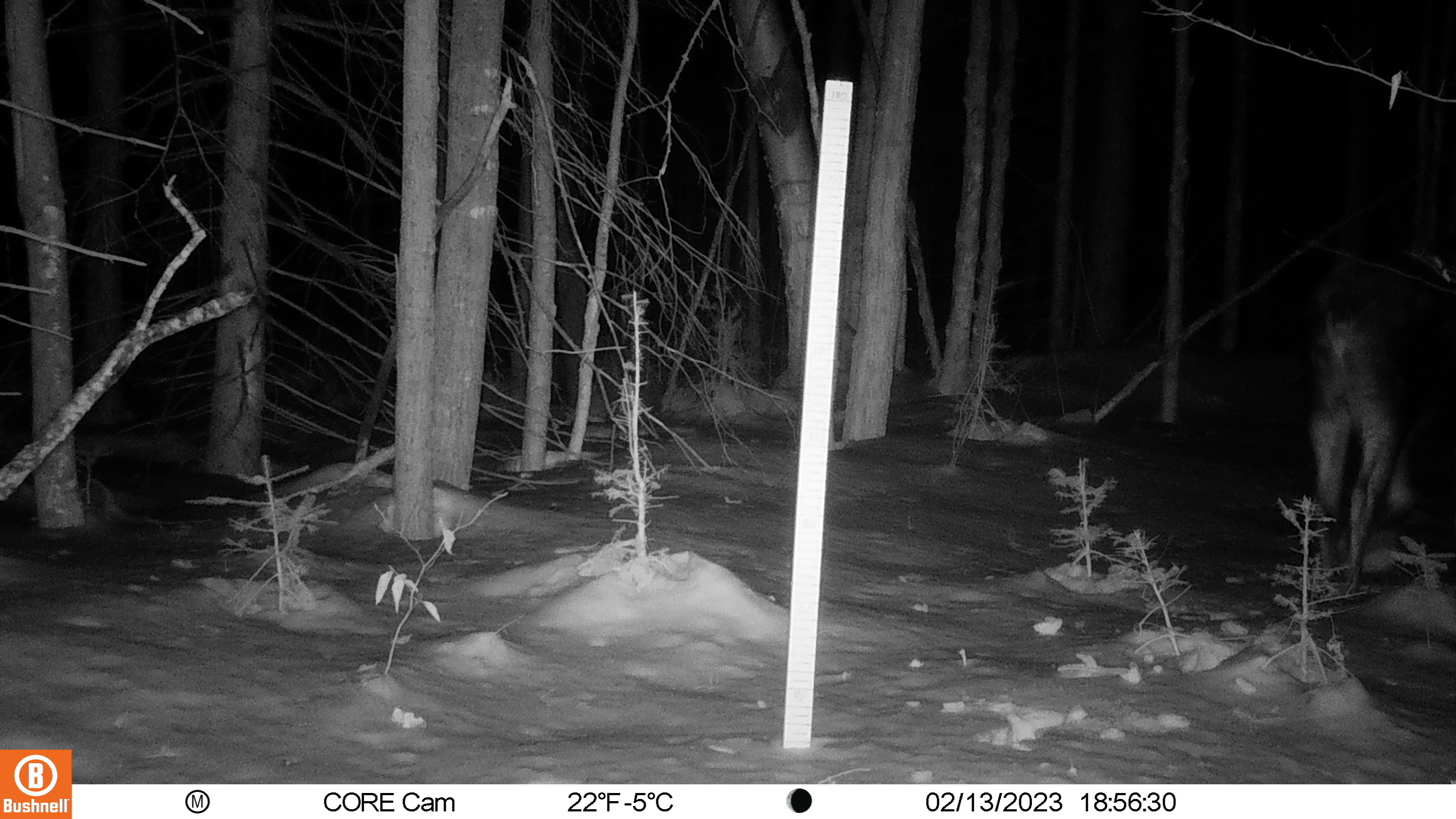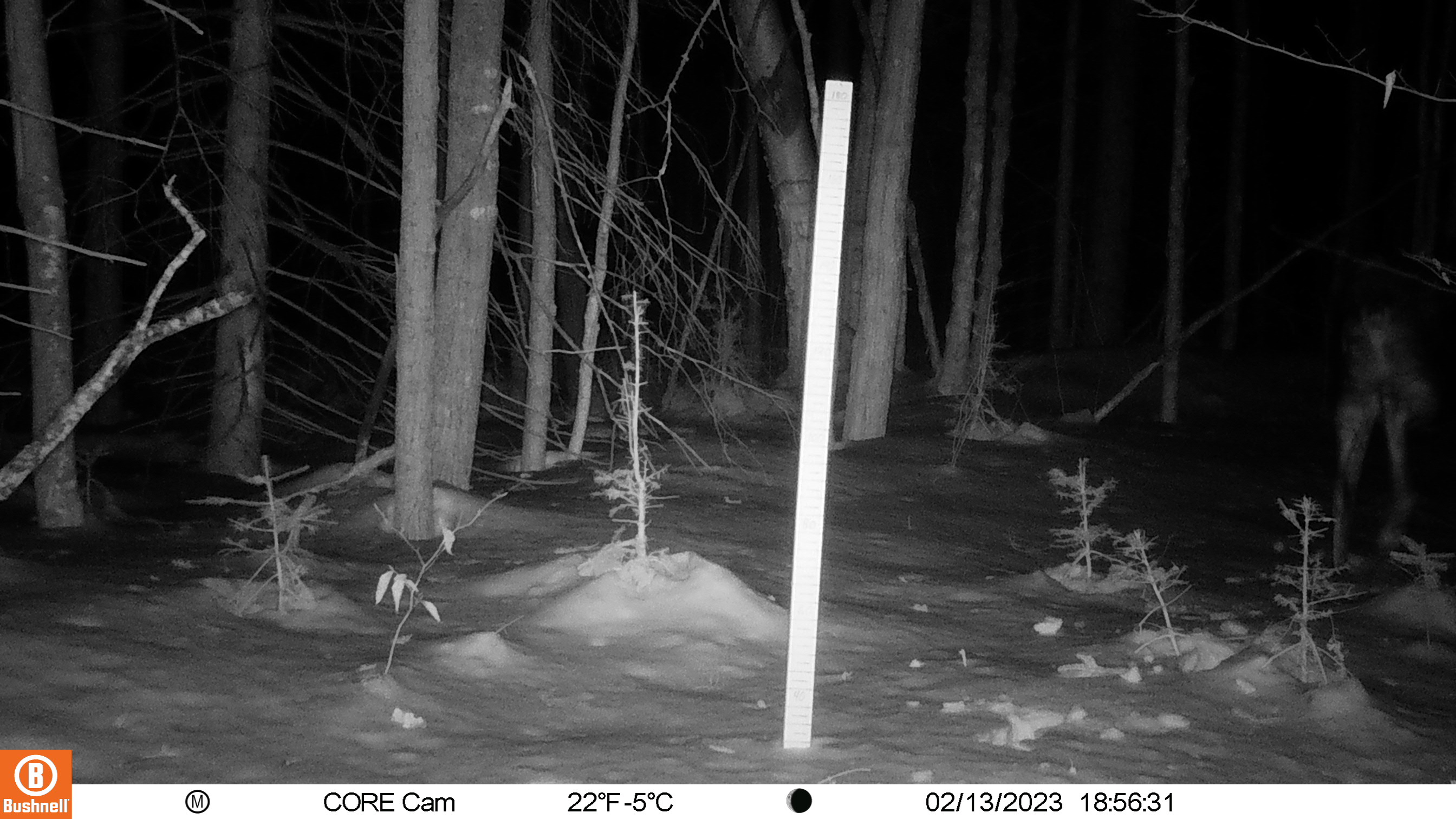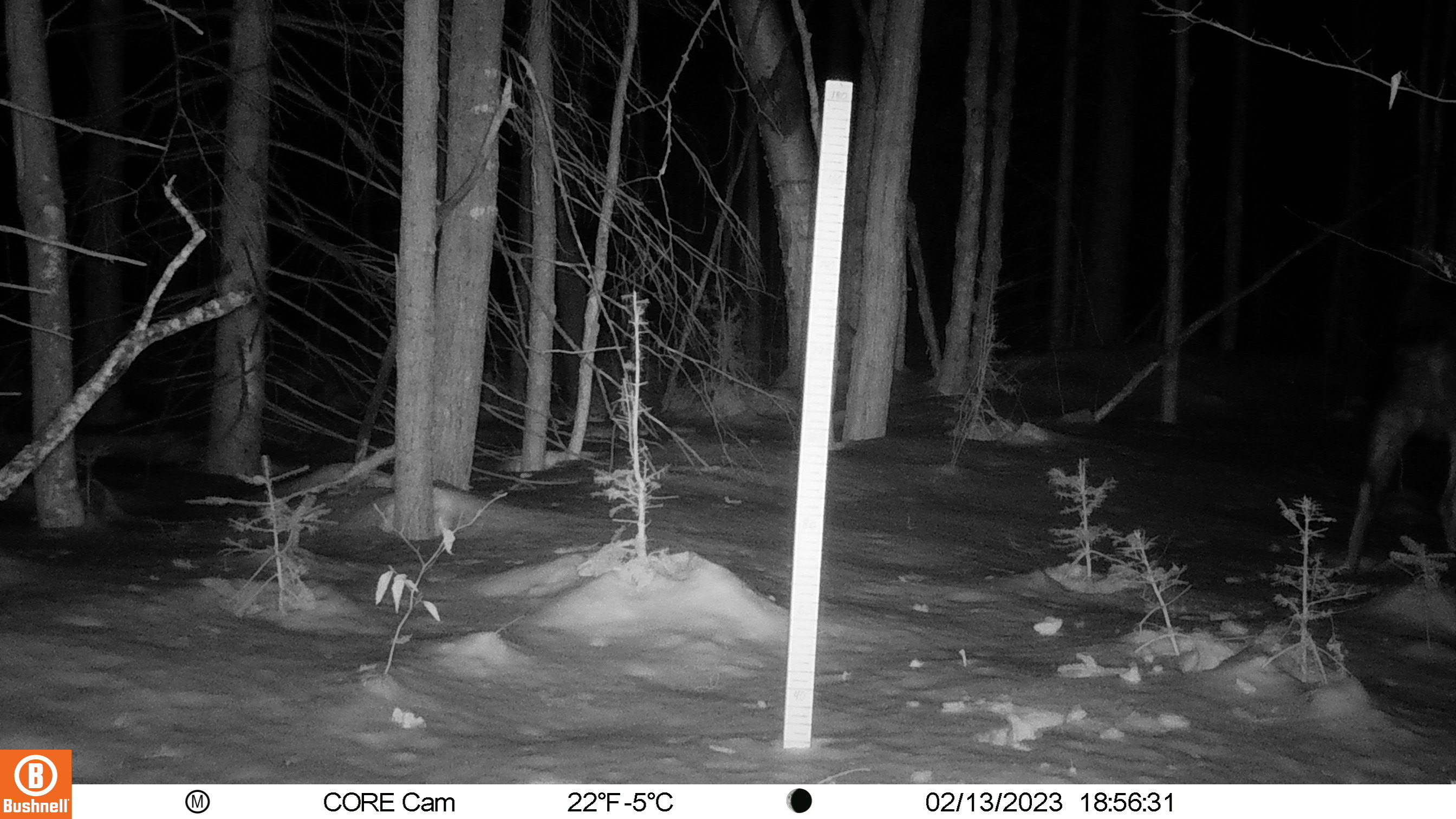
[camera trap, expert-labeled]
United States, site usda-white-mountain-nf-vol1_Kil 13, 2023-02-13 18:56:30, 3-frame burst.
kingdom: Animalia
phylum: Chordata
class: Mammalia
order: Artiodactyla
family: Cervidae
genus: Alces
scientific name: Alces alces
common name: moose